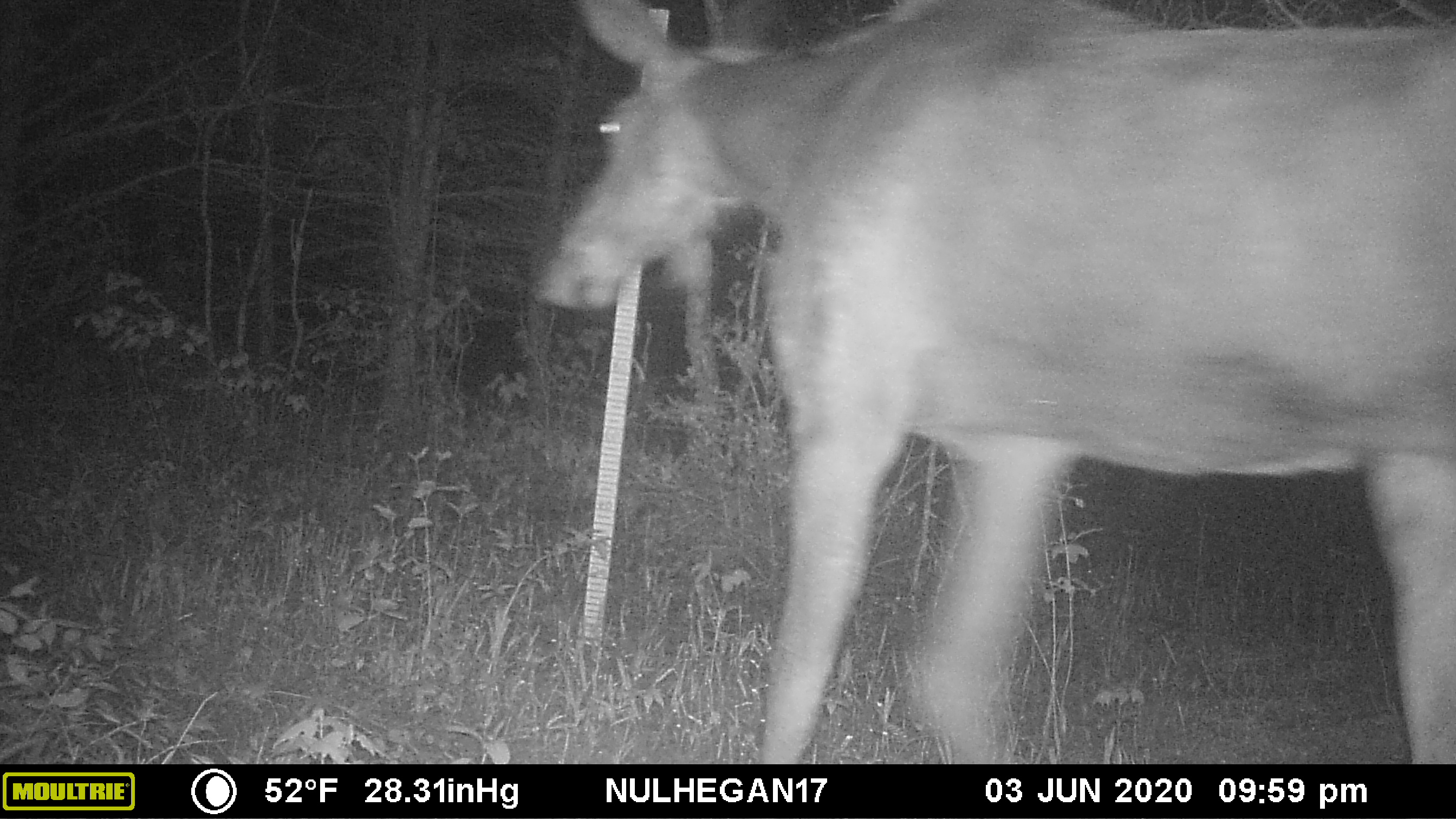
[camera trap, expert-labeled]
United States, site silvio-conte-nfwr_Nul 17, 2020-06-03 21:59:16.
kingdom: Animalia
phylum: Chordata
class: Mammalia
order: Artiodactyla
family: Cervidae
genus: Alces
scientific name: Alces alces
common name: moose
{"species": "moose (Alces alces)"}